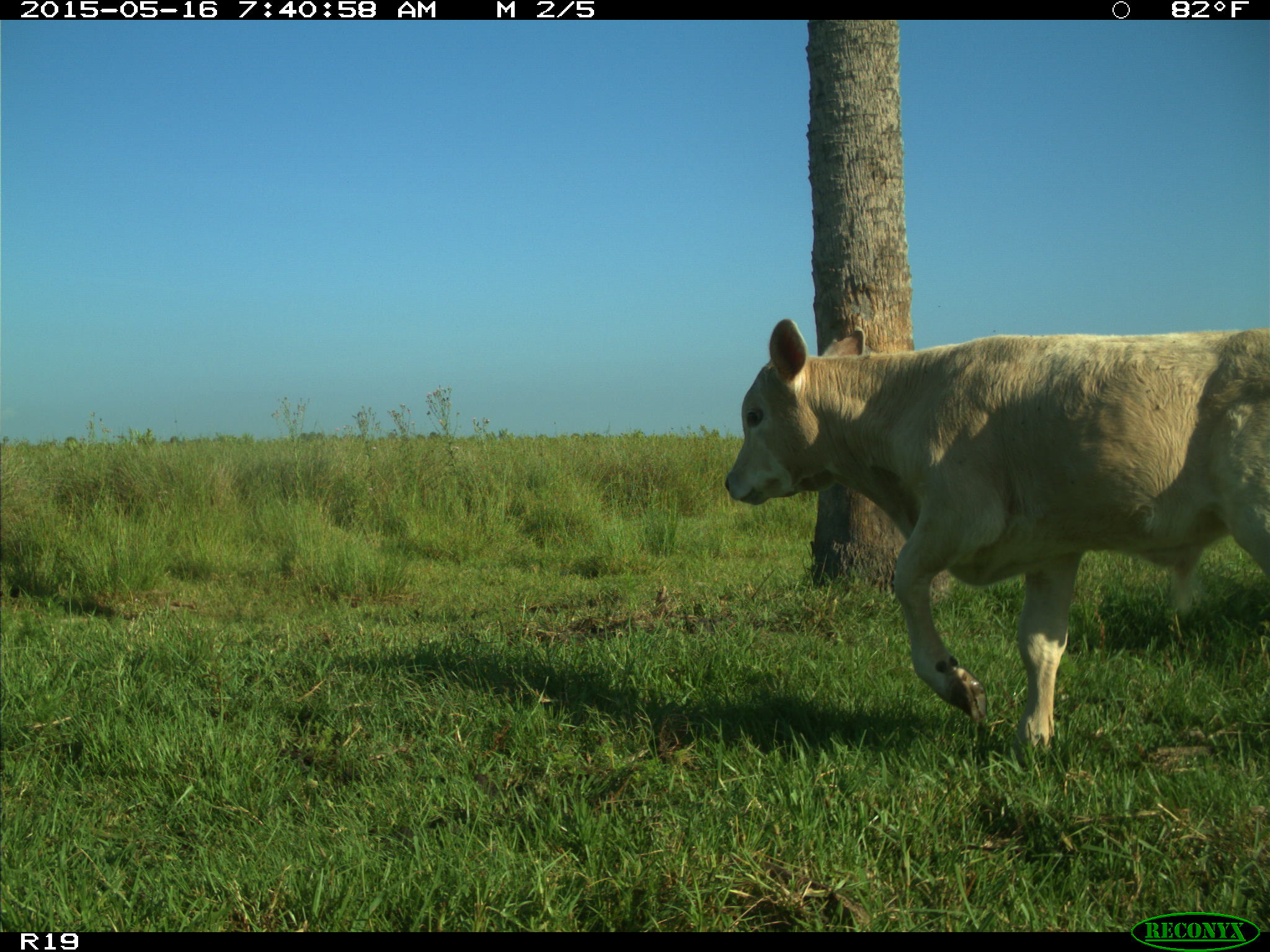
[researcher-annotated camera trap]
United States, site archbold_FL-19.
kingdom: Animalia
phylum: Chordata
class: Mammalia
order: Artiodactyla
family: Bovidae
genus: Bos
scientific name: Bos taurus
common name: domestic cow